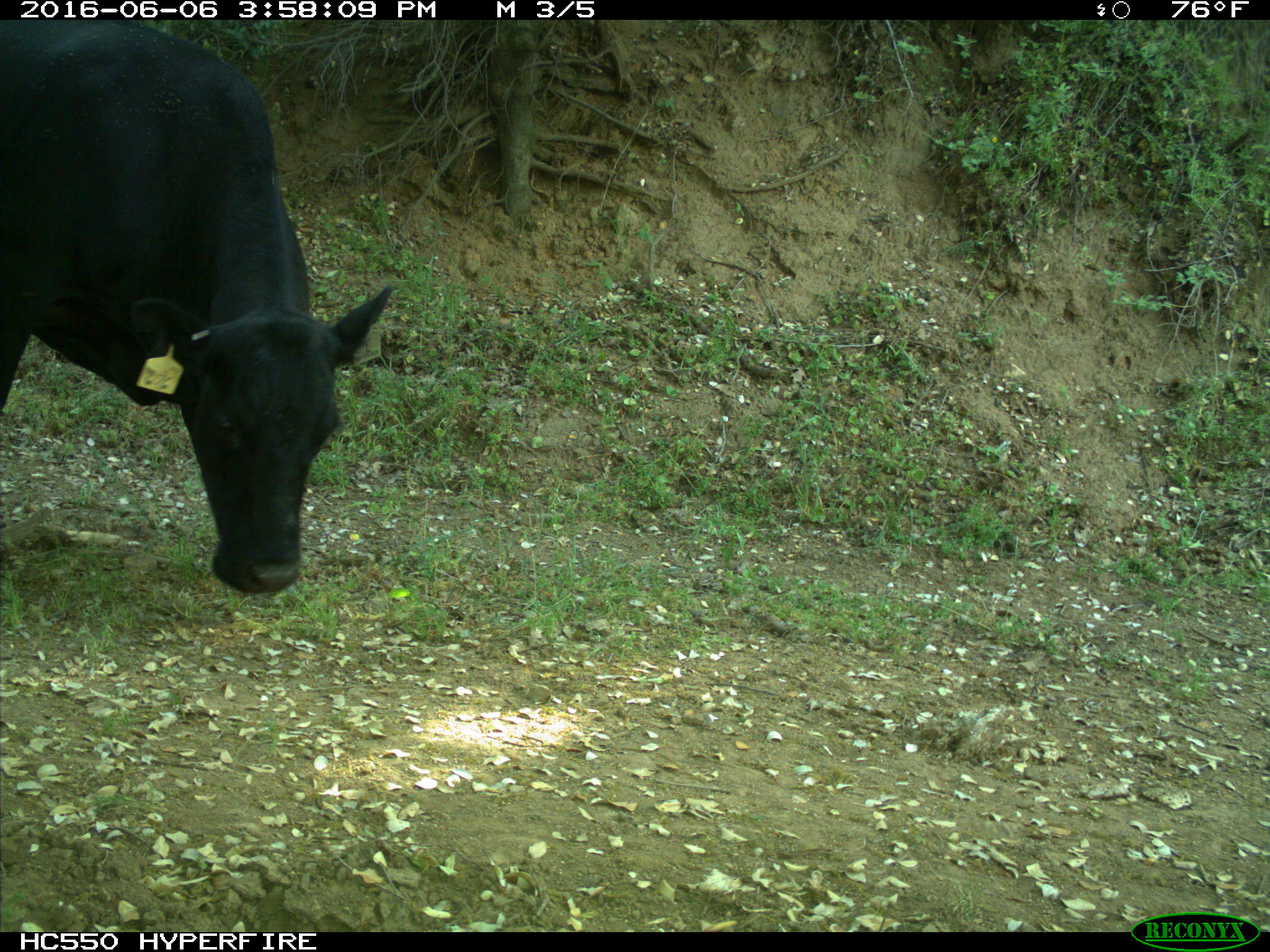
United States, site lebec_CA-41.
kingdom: Animalia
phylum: Chordata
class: Mammalia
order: Artiodactyla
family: Bovidae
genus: Bos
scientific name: Bos taurus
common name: domestic cow